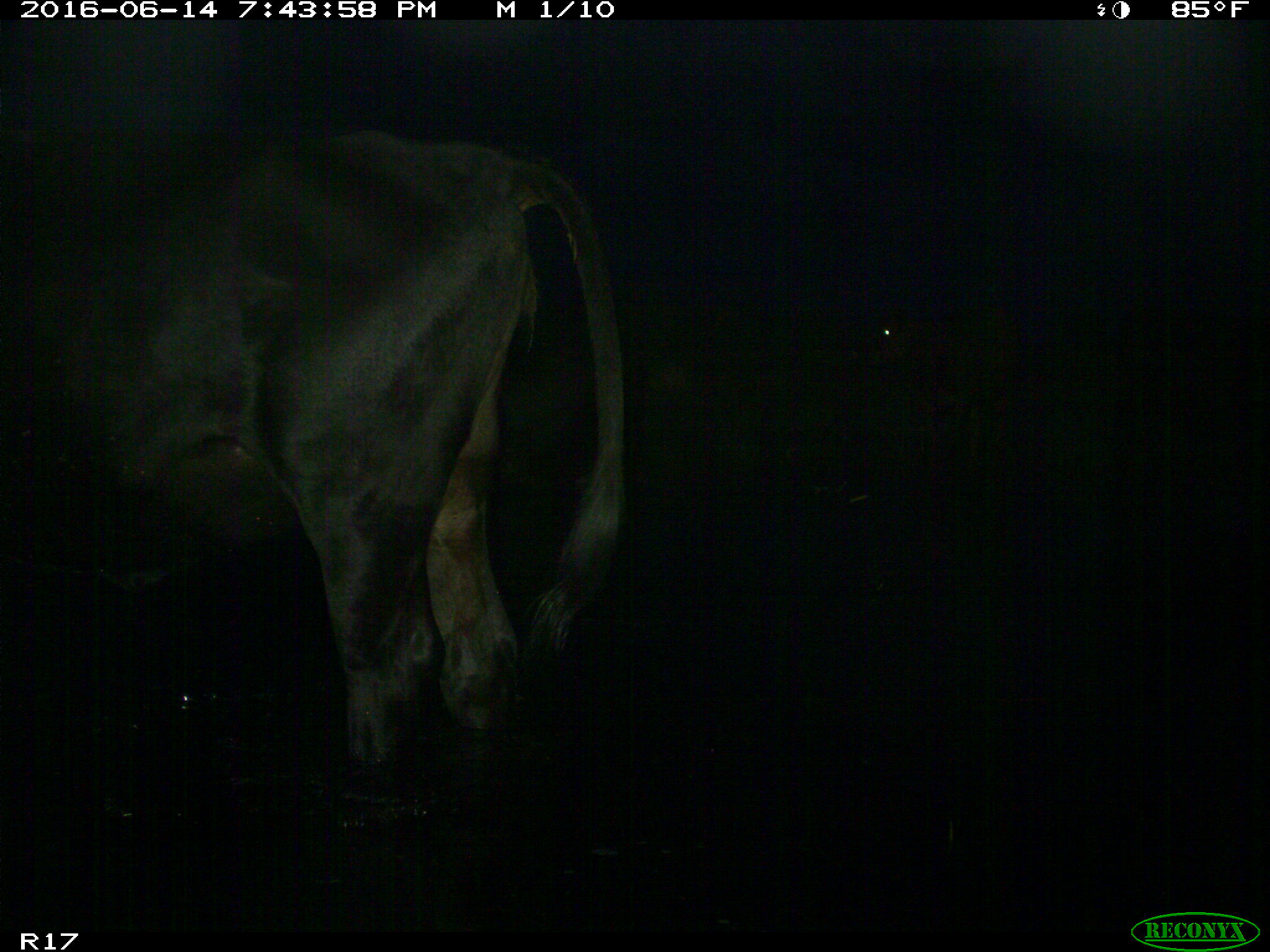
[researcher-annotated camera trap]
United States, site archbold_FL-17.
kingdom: Animalia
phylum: Chordata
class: Mammalia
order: Artiodactyla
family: Bovidae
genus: Bos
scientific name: Bos taurus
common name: domestic cow